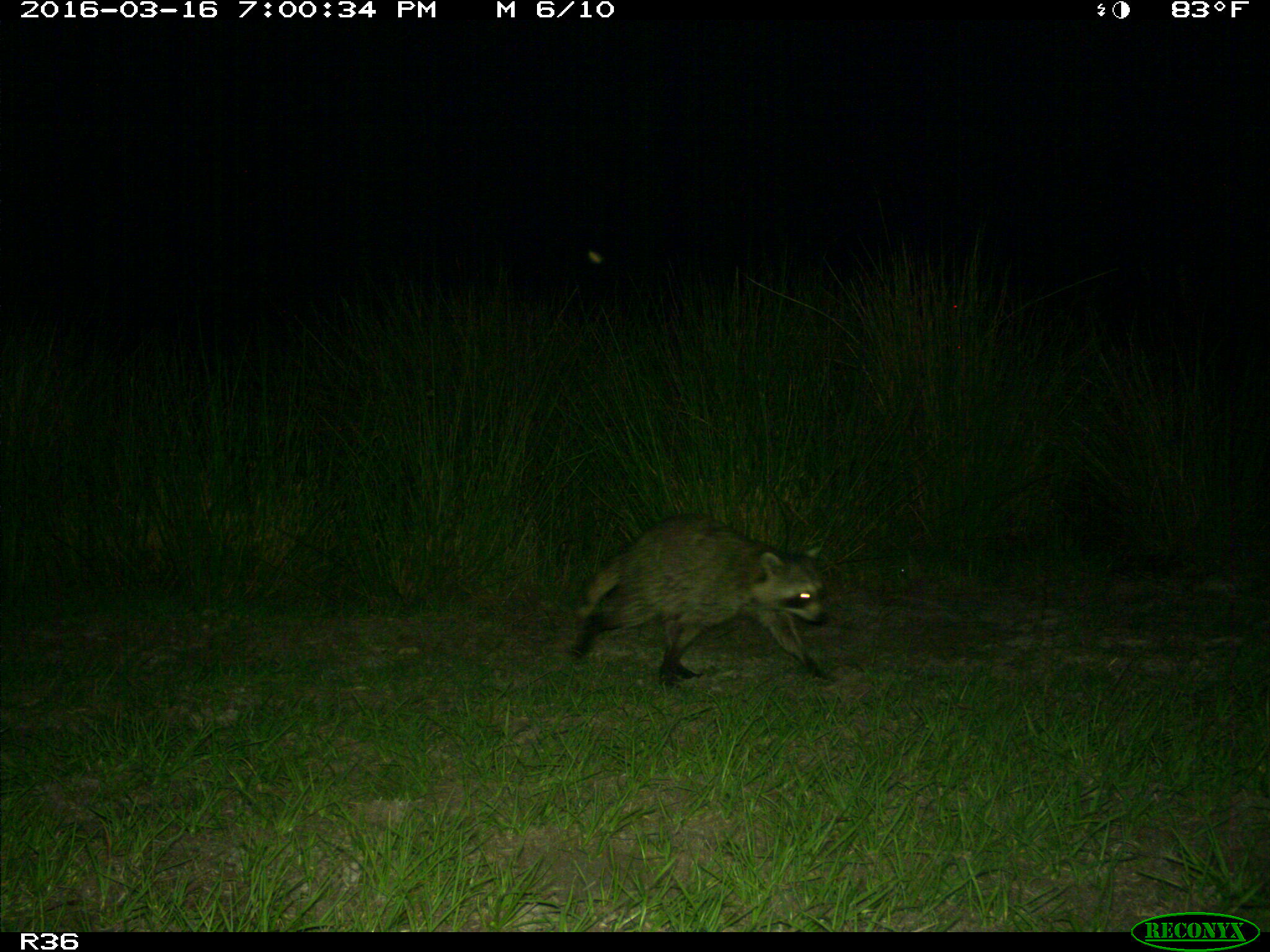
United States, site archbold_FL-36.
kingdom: Animalia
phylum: Chordata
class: Mammalia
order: Carnivora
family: Procyonidae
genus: Procyon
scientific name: Procyon lotor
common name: common raccoon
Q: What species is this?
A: Procyon lotor (common raccoon).